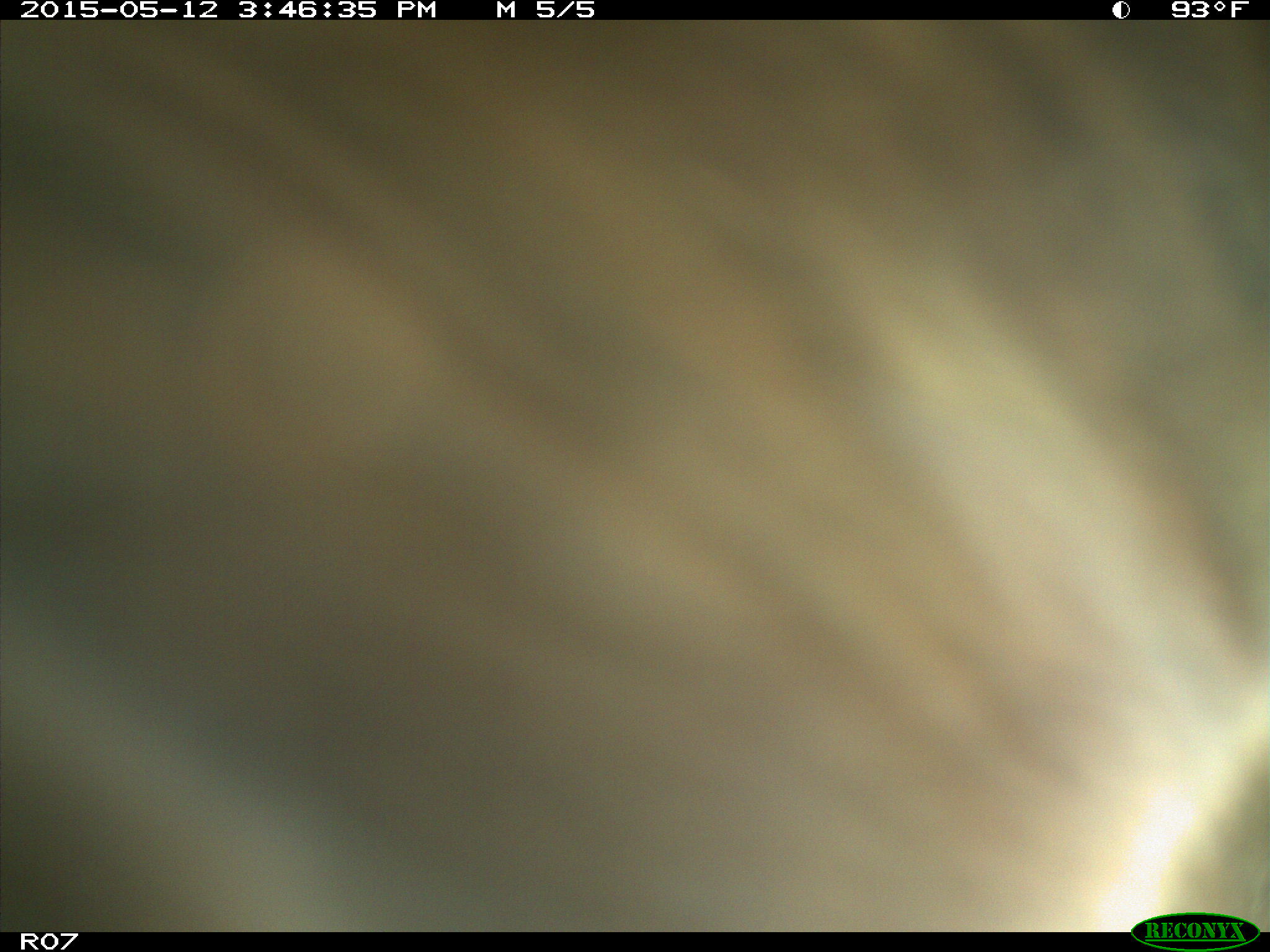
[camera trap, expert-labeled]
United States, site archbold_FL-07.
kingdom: Animalia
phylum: Chordata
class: Mammalia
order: Artiodactyla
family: Bovidae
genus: Bos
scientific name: Bos taurus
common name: domestic cow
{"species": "Bos taurus (domestic cow)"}